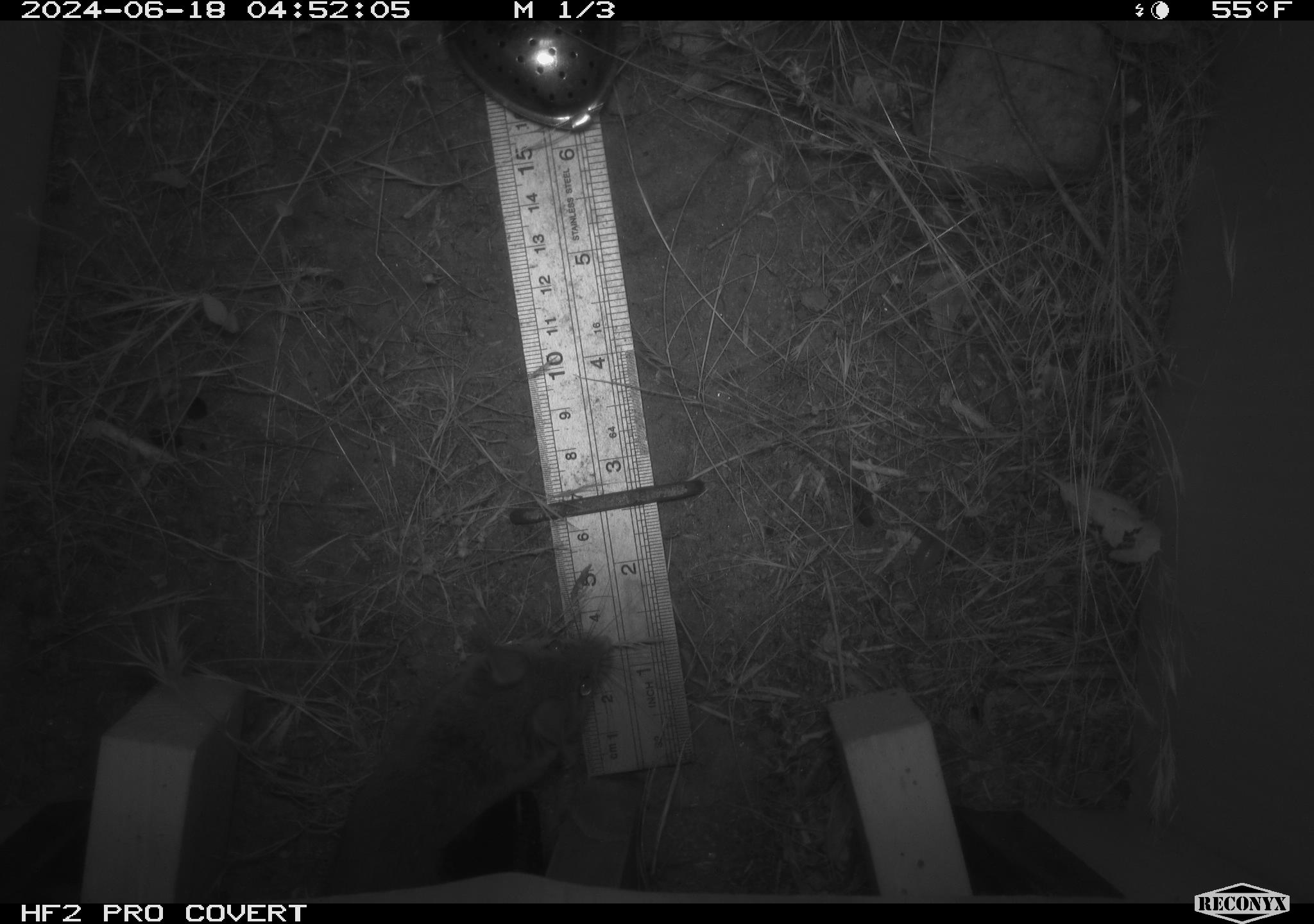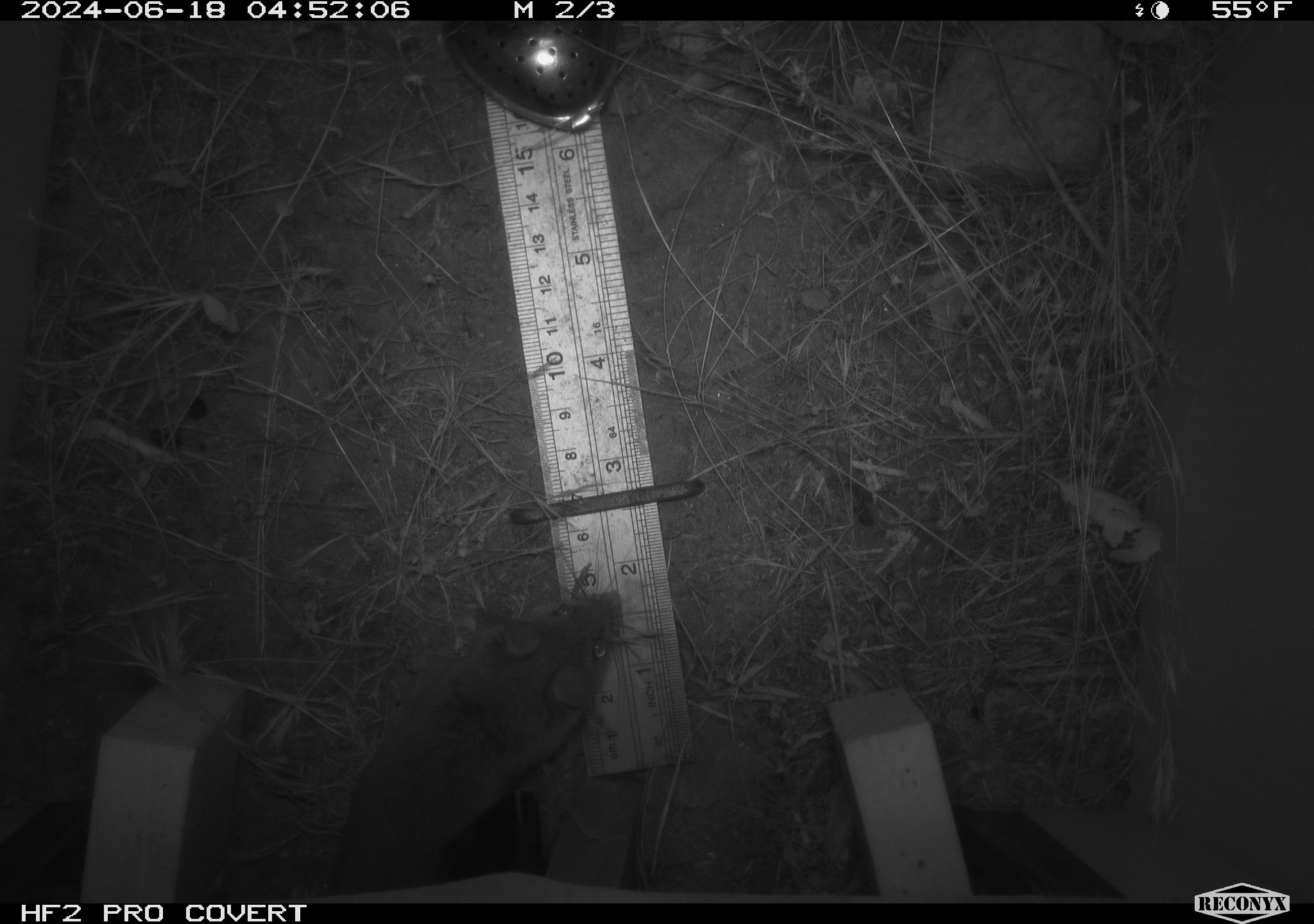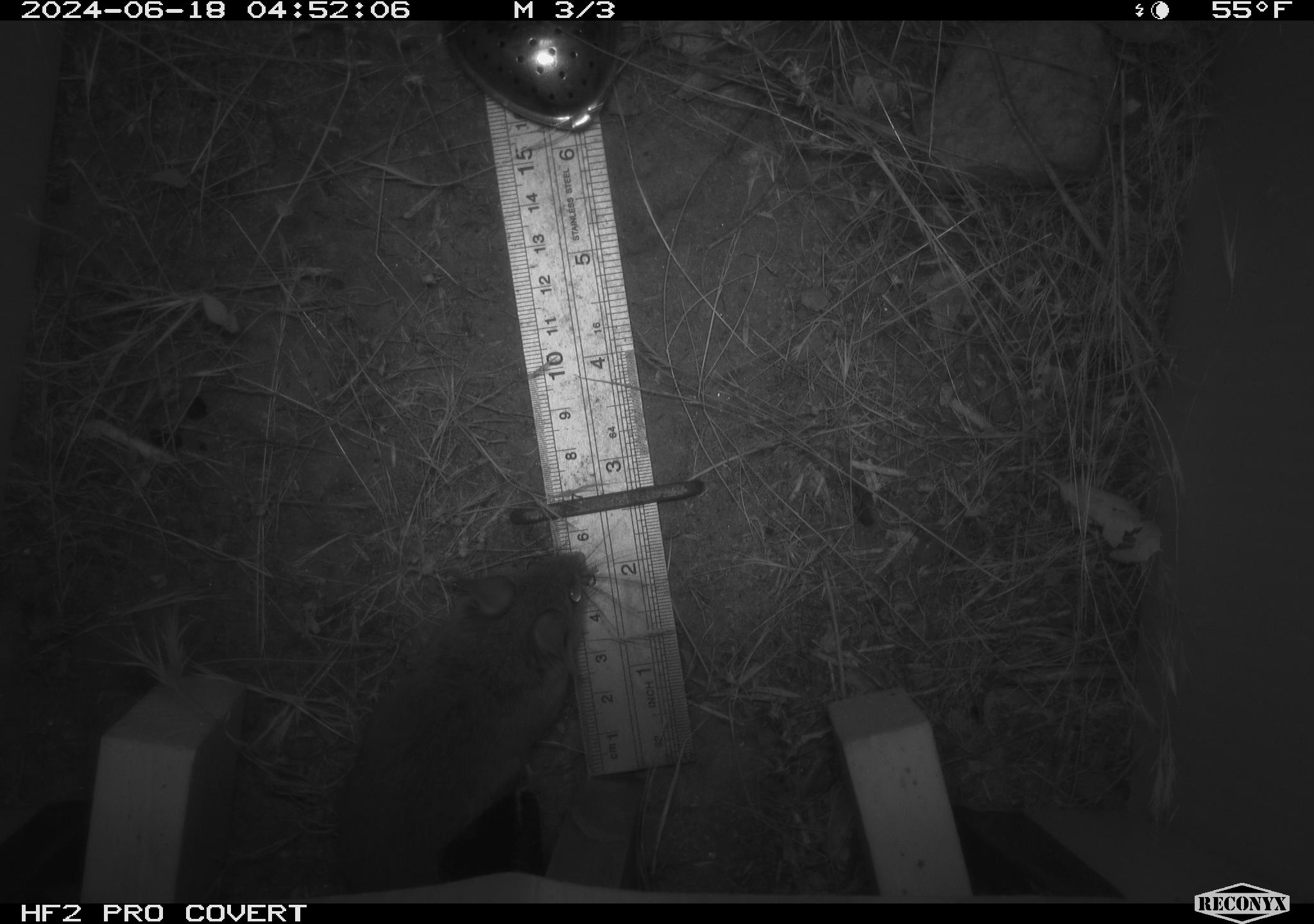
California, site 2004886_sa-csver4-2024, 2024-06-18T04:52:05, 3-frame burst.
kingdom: Animalia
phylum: Chordata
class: Mammalia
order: Rodentia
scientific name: Rodentia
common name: mouse species